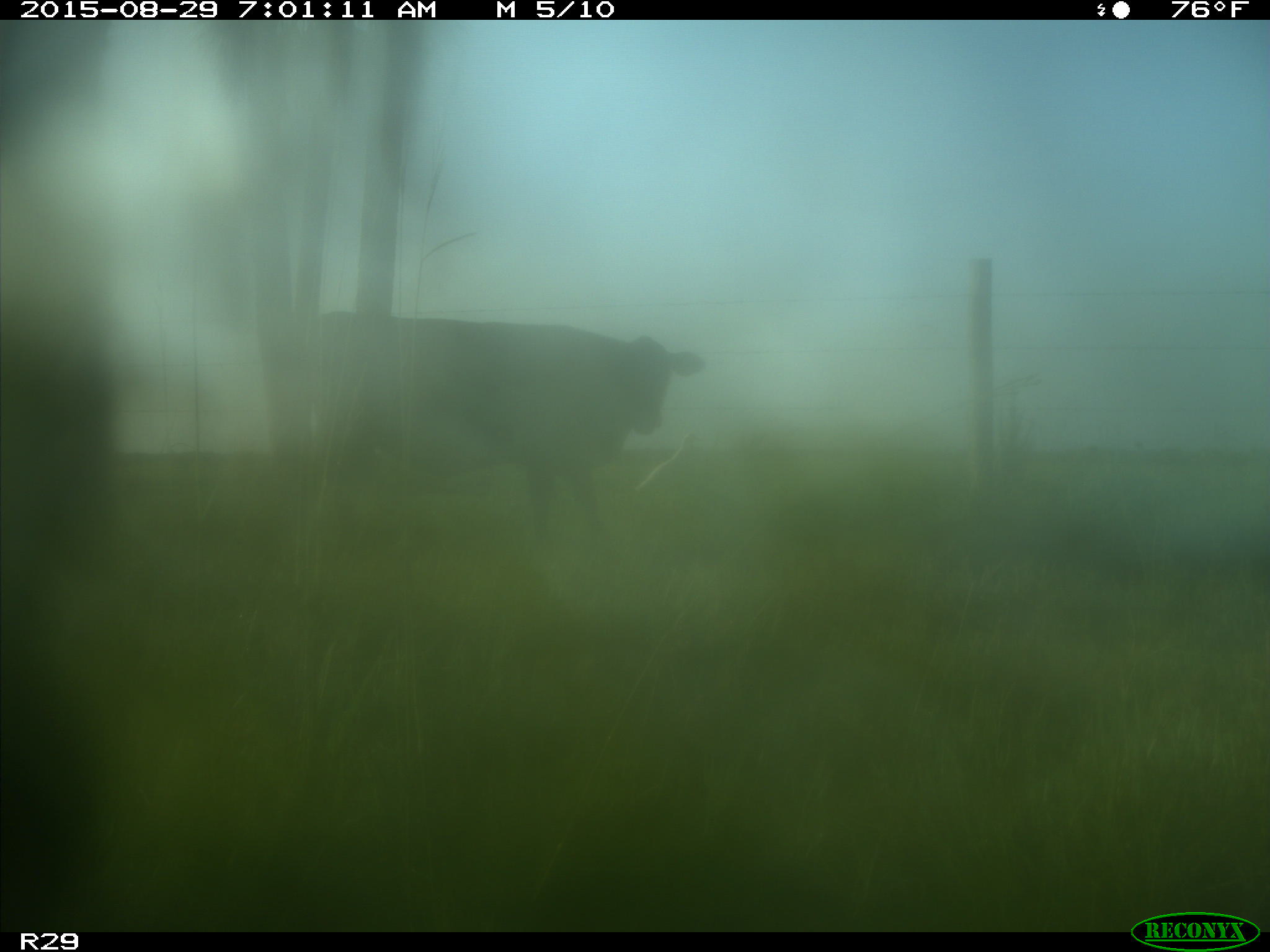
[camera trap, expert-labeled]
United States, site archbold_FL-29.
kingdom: Animalia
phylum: Chordata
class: Mammalia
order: Artiodactyla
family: Bovidae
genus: Bos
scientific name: Bos taurus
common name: domestic cow